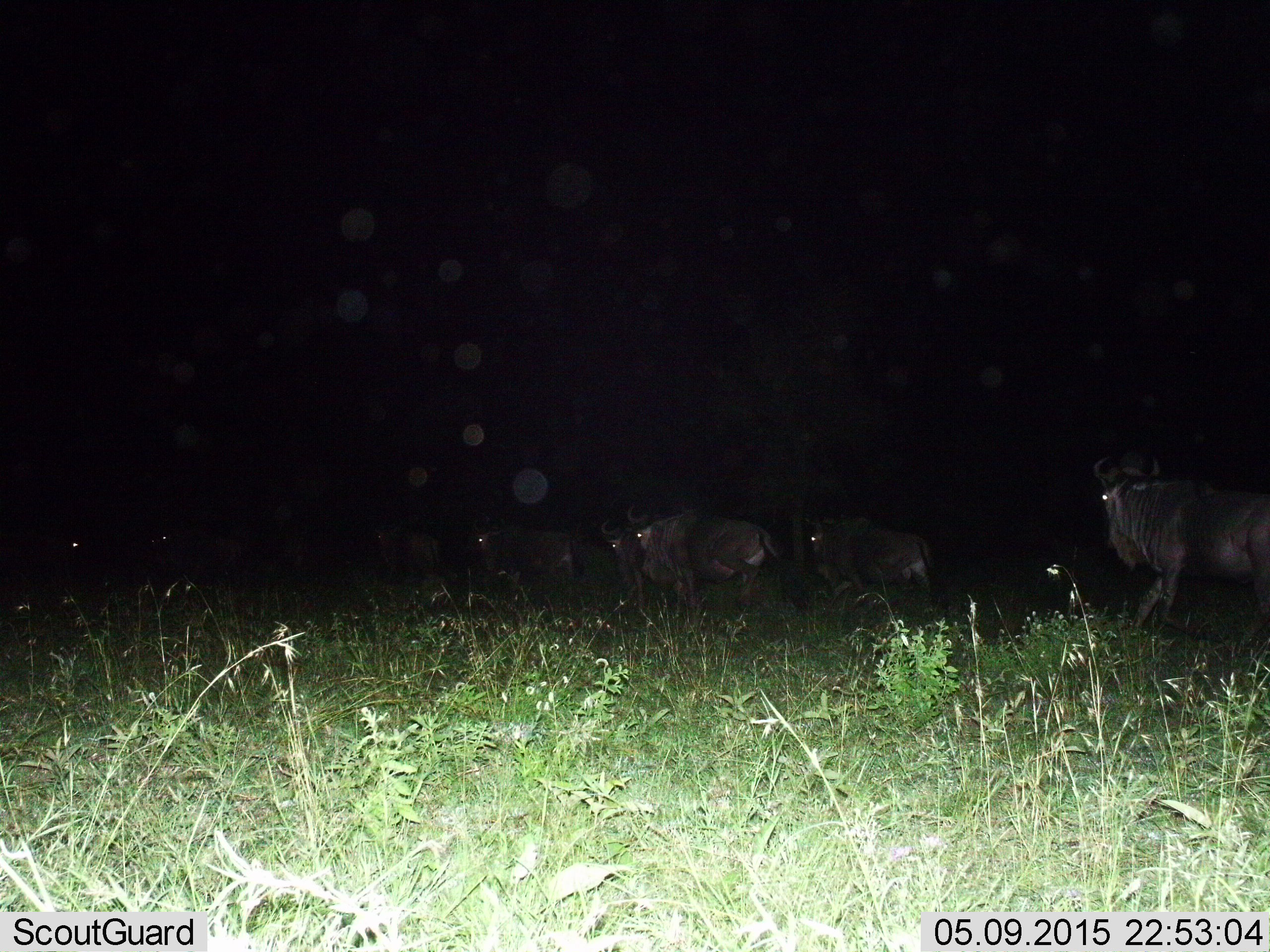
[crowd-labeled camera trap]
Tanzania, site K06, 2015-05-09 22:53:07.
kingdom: Animalia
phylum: Chordata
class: Mammalia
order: Artiodactyla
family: Bovidae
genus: Connochaetes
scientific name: Connochaetes taurinus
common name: blue wildebeest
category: wildebeest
Wildebeest (blue wildebeest) (Connochaetes taurinus), count 8. Behavior (volunteer vote fractions): standing 60%, resting 0%, moving 50%, interacting 0%. Young present (vote fraction): 0%. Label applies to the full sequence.